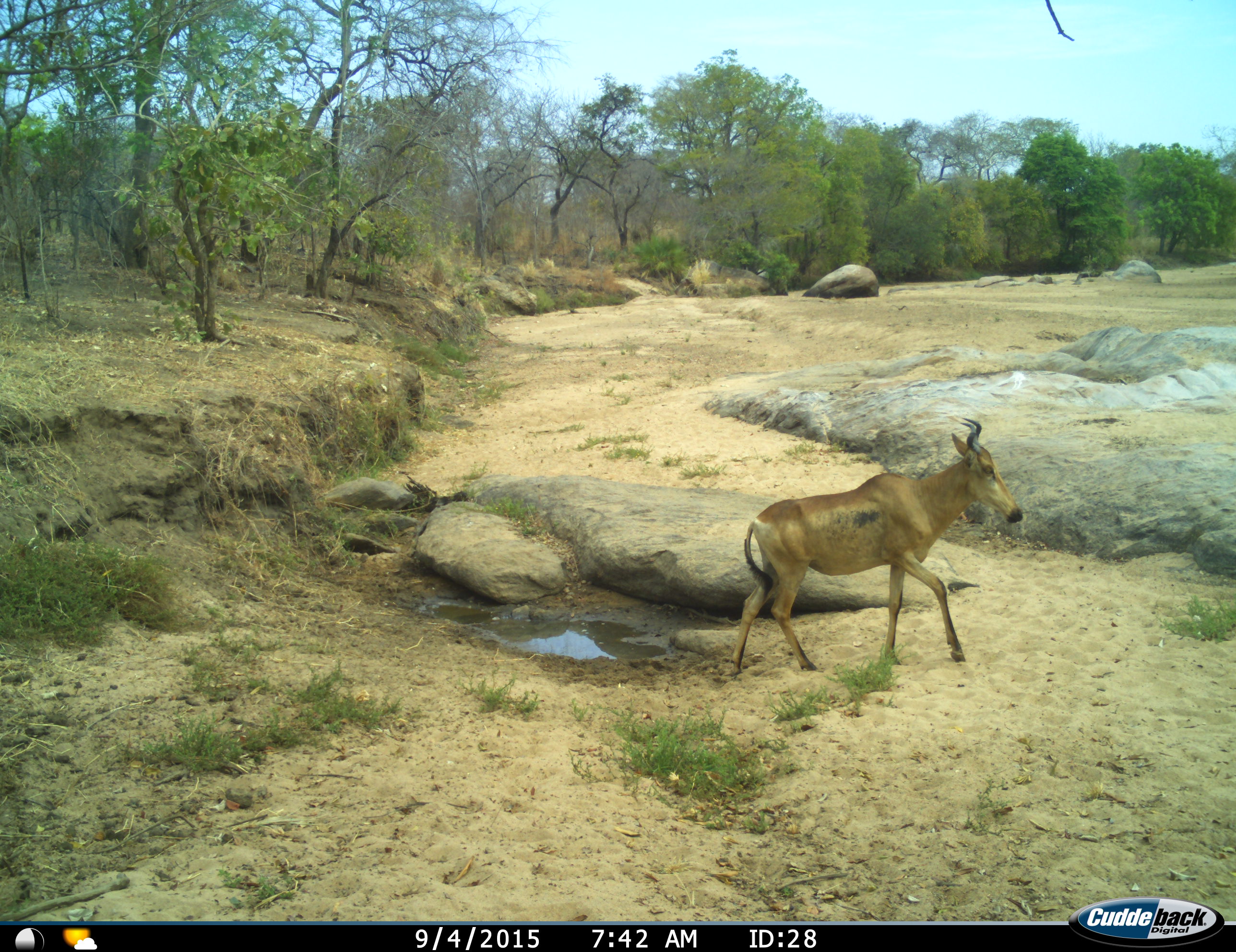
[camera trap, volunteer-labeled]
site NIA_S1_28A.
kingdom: Animalia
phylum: Chordata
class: Mammalia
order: Artiodactyla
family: Bovidae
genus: Alcelaphus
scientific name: Alcelaphus buselaphus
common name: hartebeest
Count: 1.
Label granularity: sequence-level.